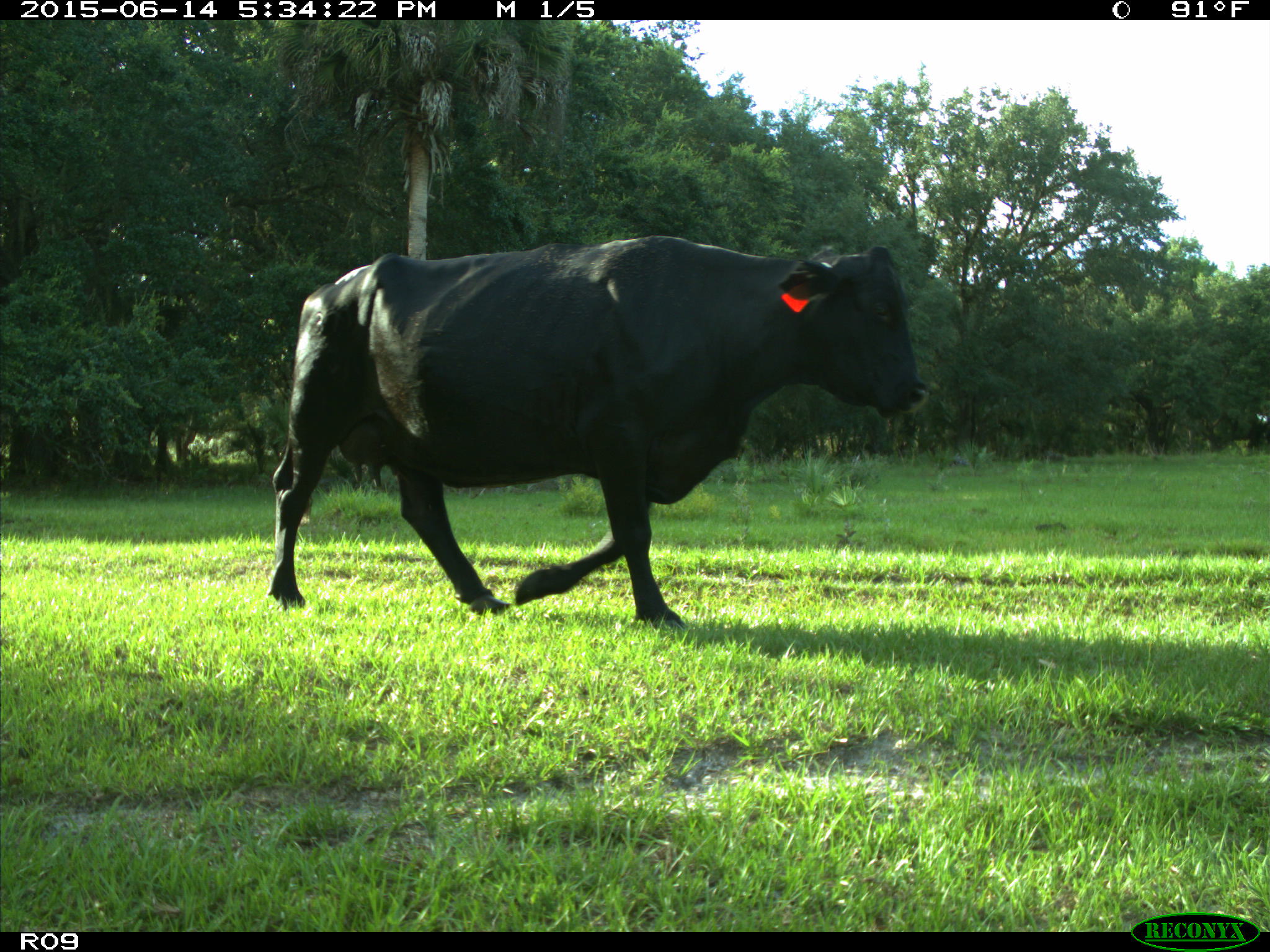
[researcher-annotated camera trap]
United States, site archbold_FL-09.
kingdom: Animalia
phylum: Chordata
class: Mammalia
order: Artiodactyla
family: Bovidae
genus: Bos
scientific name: Bos taurus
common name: domestic cow